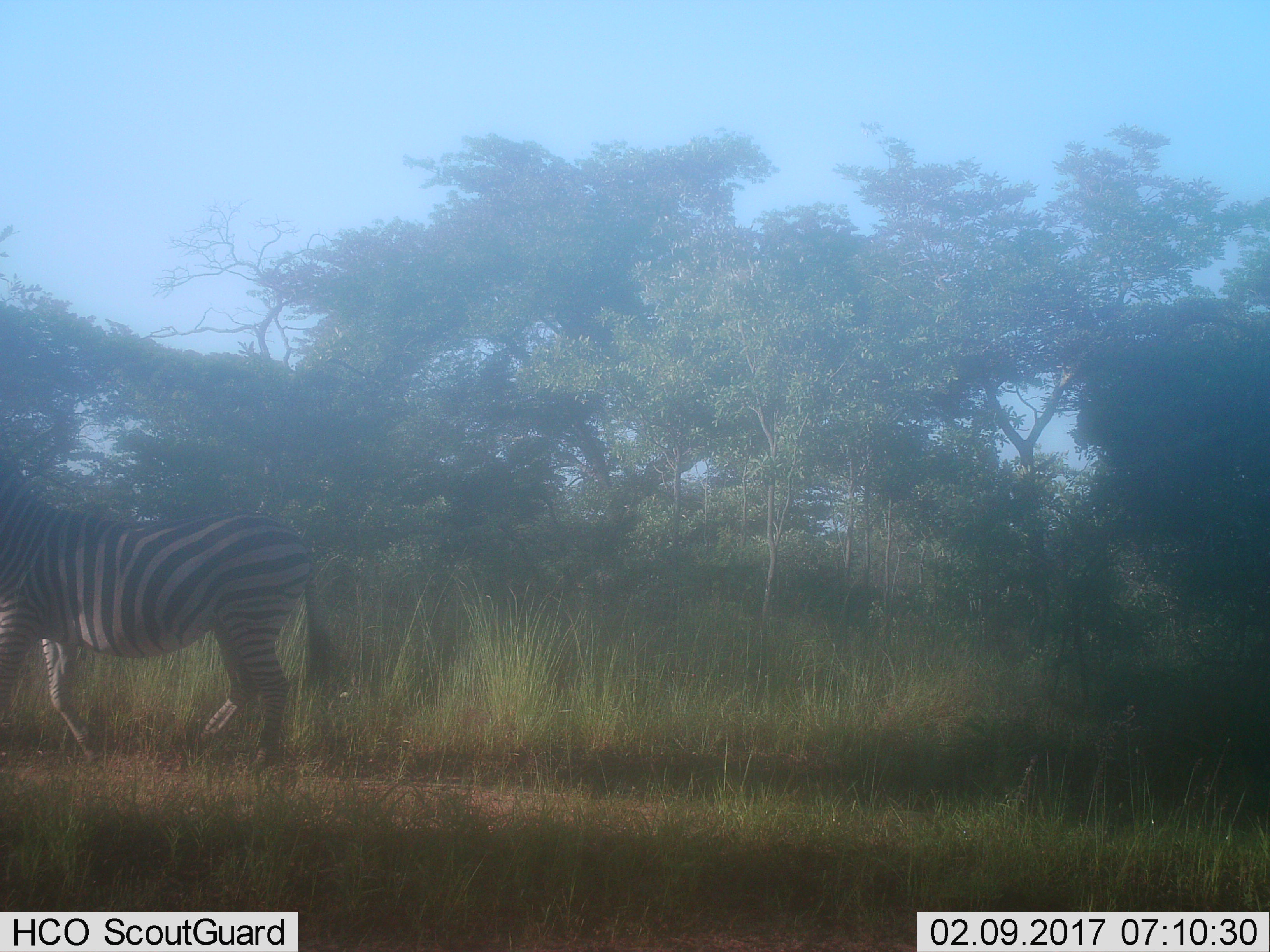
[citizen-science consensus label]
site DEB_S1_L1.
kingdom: Animalia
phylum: Chordata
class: Mammalia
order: Perissodactyla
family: Equidae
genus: Equus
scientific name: Equus quagga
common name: plains zebra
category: zebraplains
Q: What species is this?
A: Zebraplains (plains zebra) (Equus quagga).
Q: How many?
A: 1.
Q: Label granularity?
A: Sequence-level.